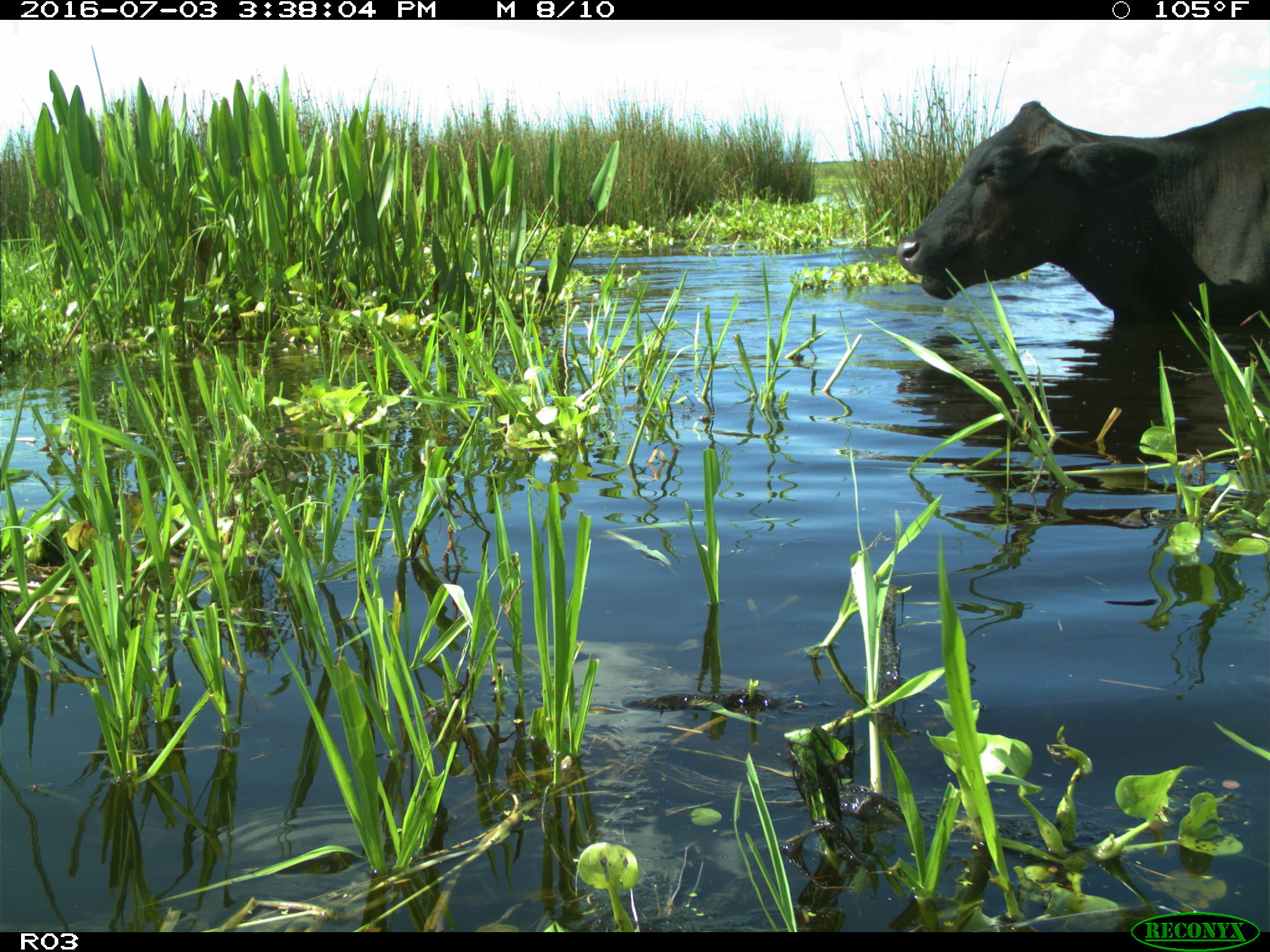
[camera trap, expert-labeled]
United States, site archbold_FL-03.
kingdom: Animalia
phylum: Chordata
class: Mammalia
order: Artiodactyla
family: Bovidae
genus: Bos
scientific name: Bos taurus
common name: domestic cow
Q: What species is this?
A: Bos taurus (domestic cow).